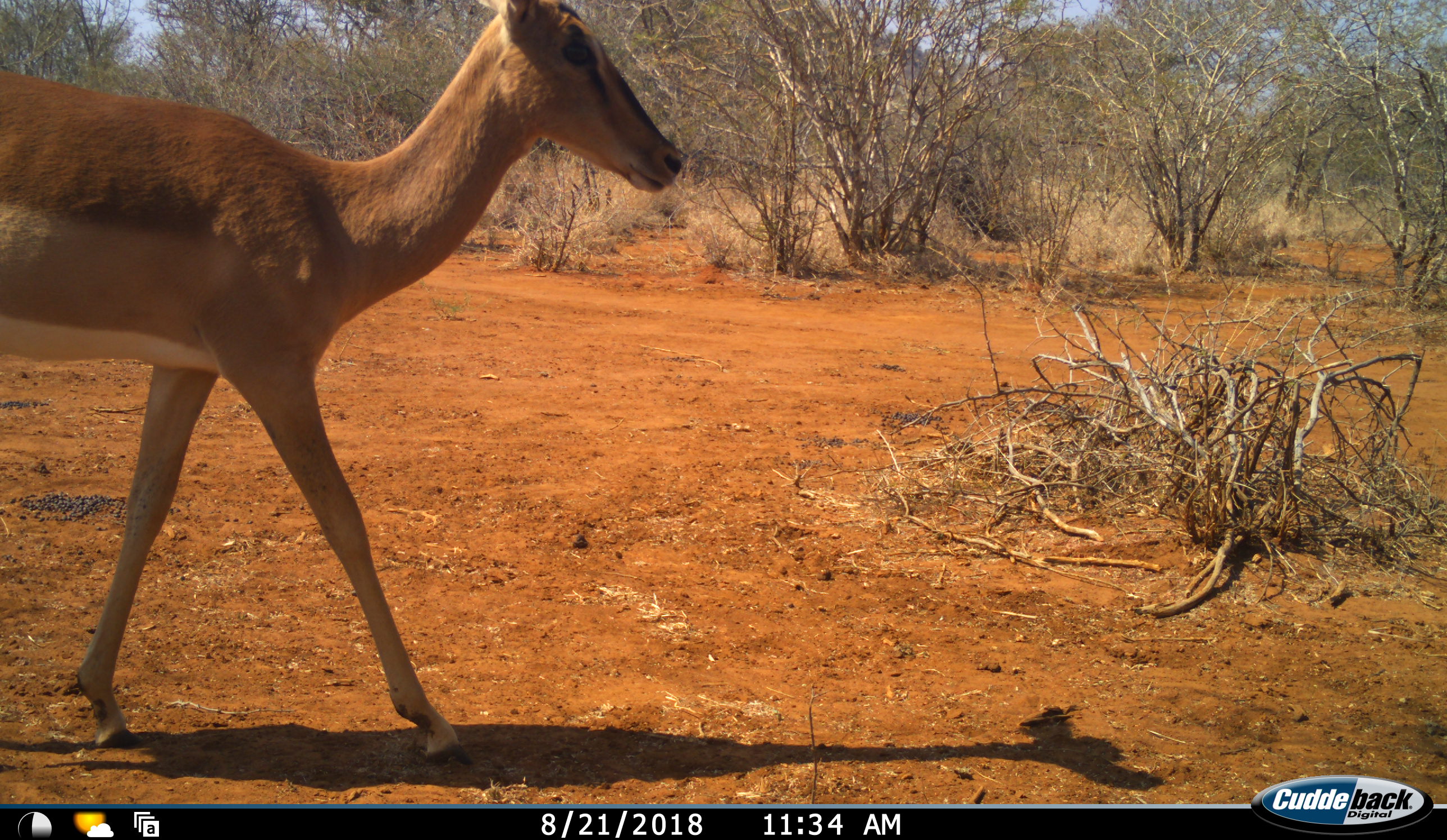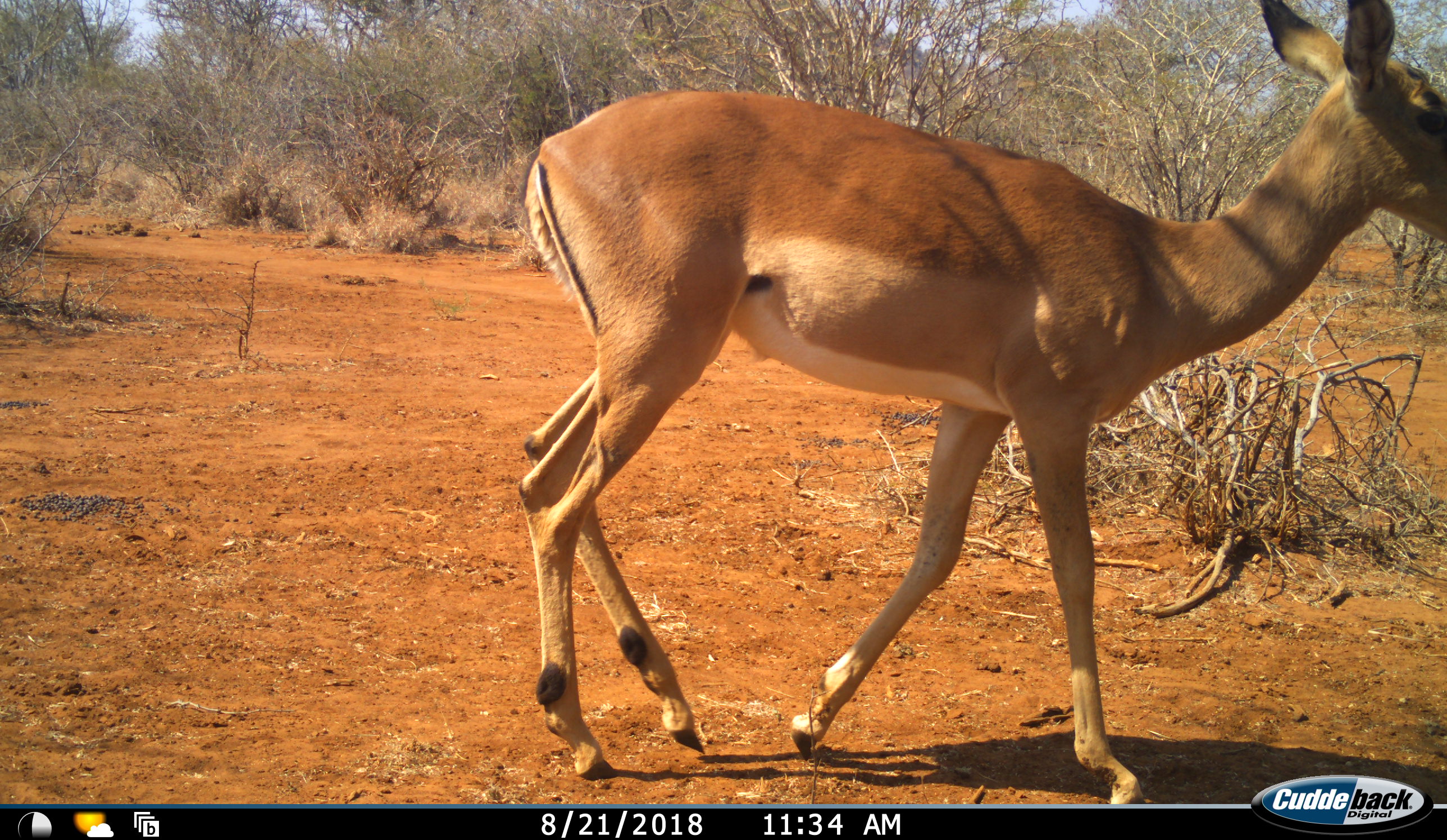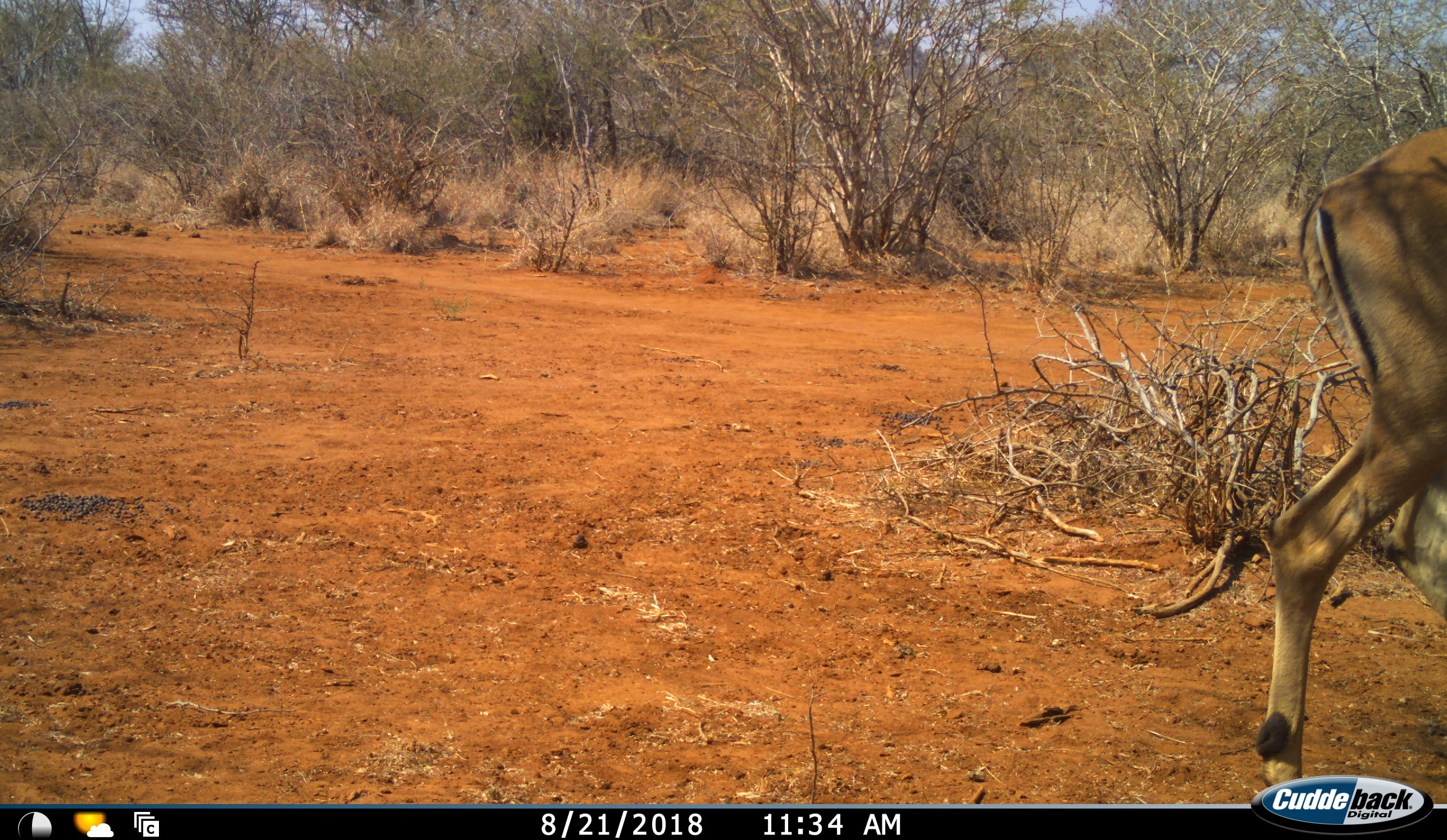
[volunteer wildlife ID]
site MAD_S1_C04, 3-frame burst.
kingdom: Animalia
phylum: Chordata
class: Mammalia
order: Artiodactyla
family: Bovidae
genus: Aepyceros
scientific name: Aepyceros melampus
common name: impala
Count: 1.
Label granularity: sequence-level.